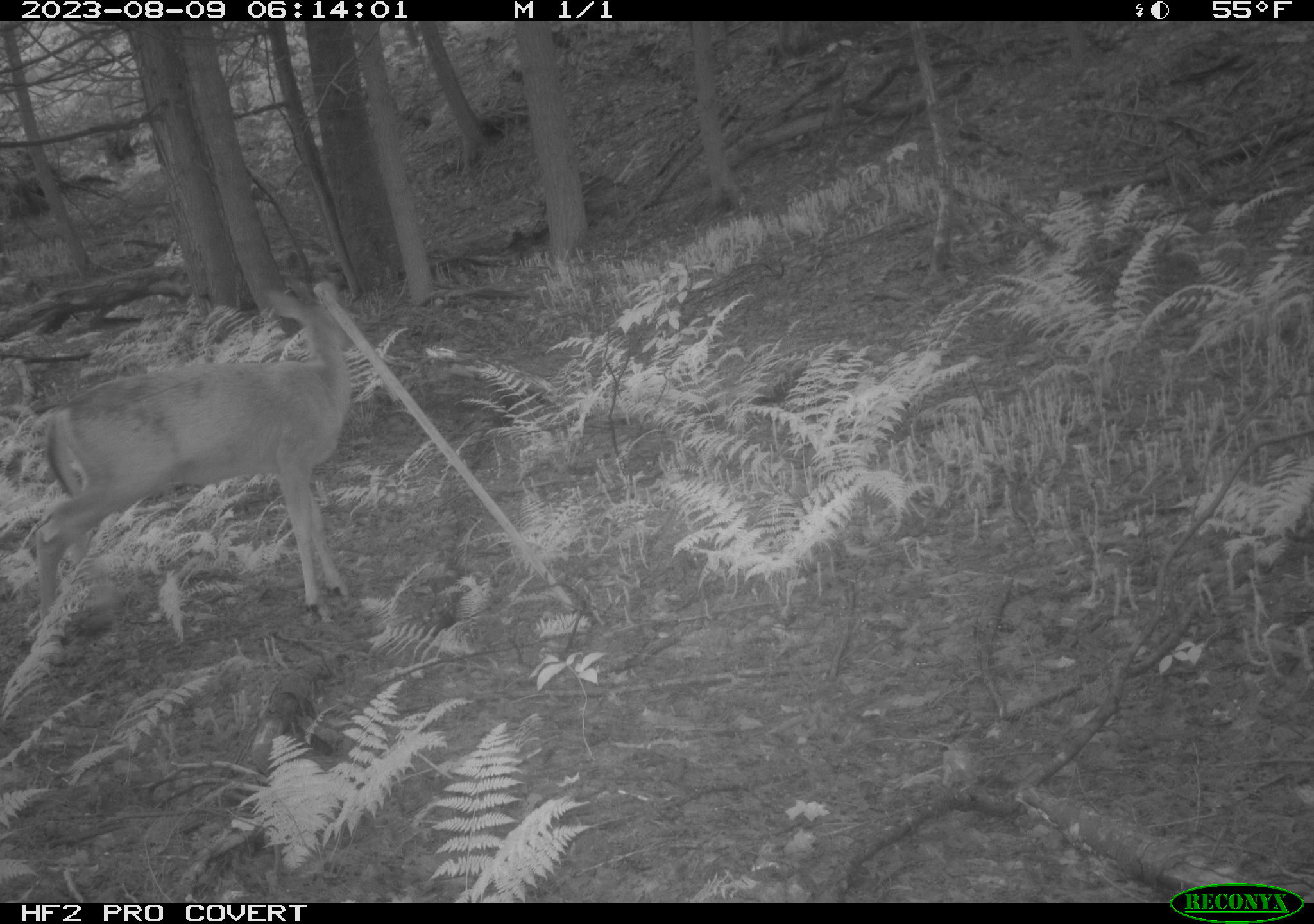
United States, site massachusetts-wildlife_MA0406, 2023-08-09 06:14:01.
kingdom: Animalia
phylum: Chordata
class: Mammalia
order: Artiodactyla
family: Cervidae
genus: Odocoileus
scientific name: Odocoileus virginianus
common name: white-tailed deer